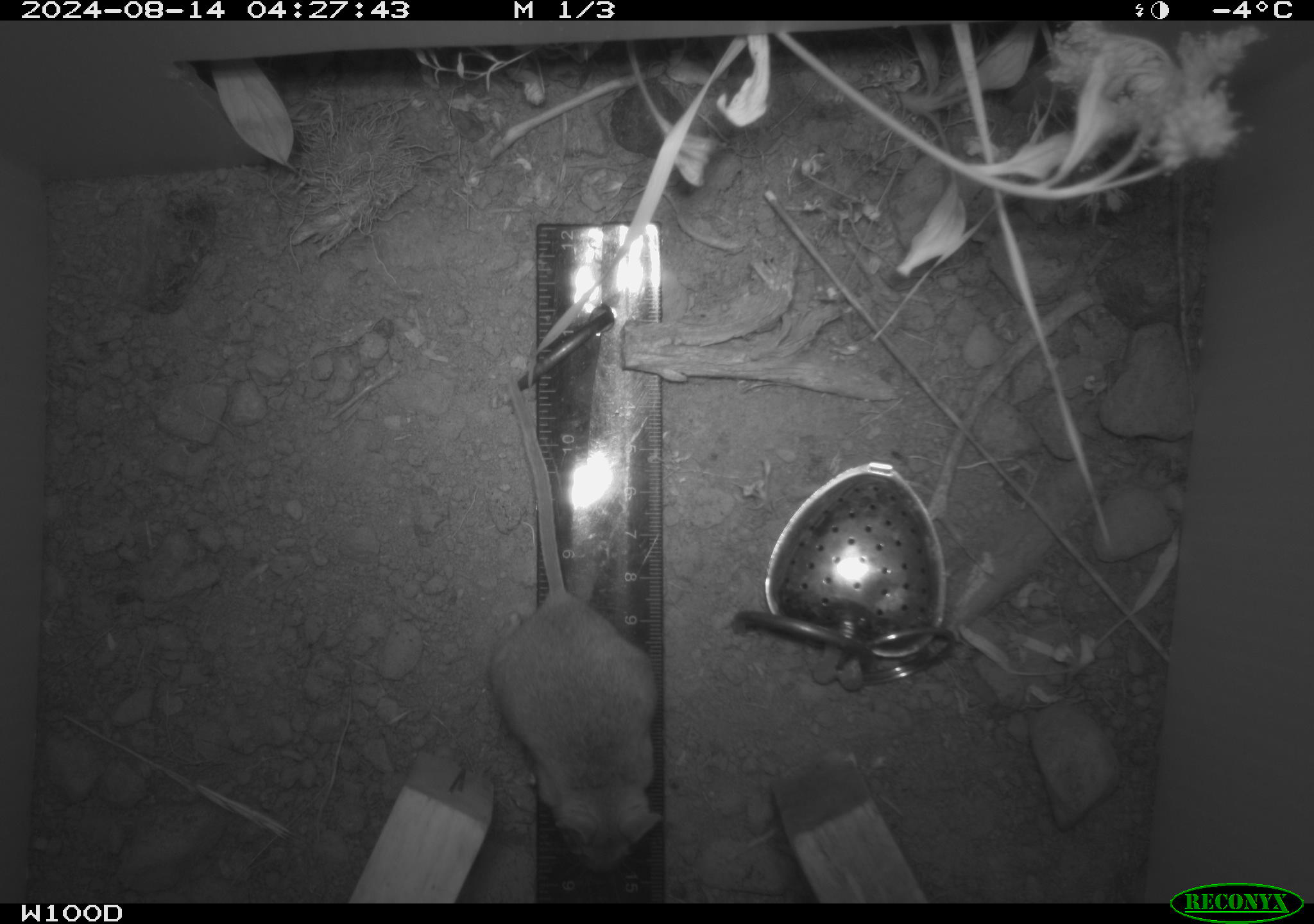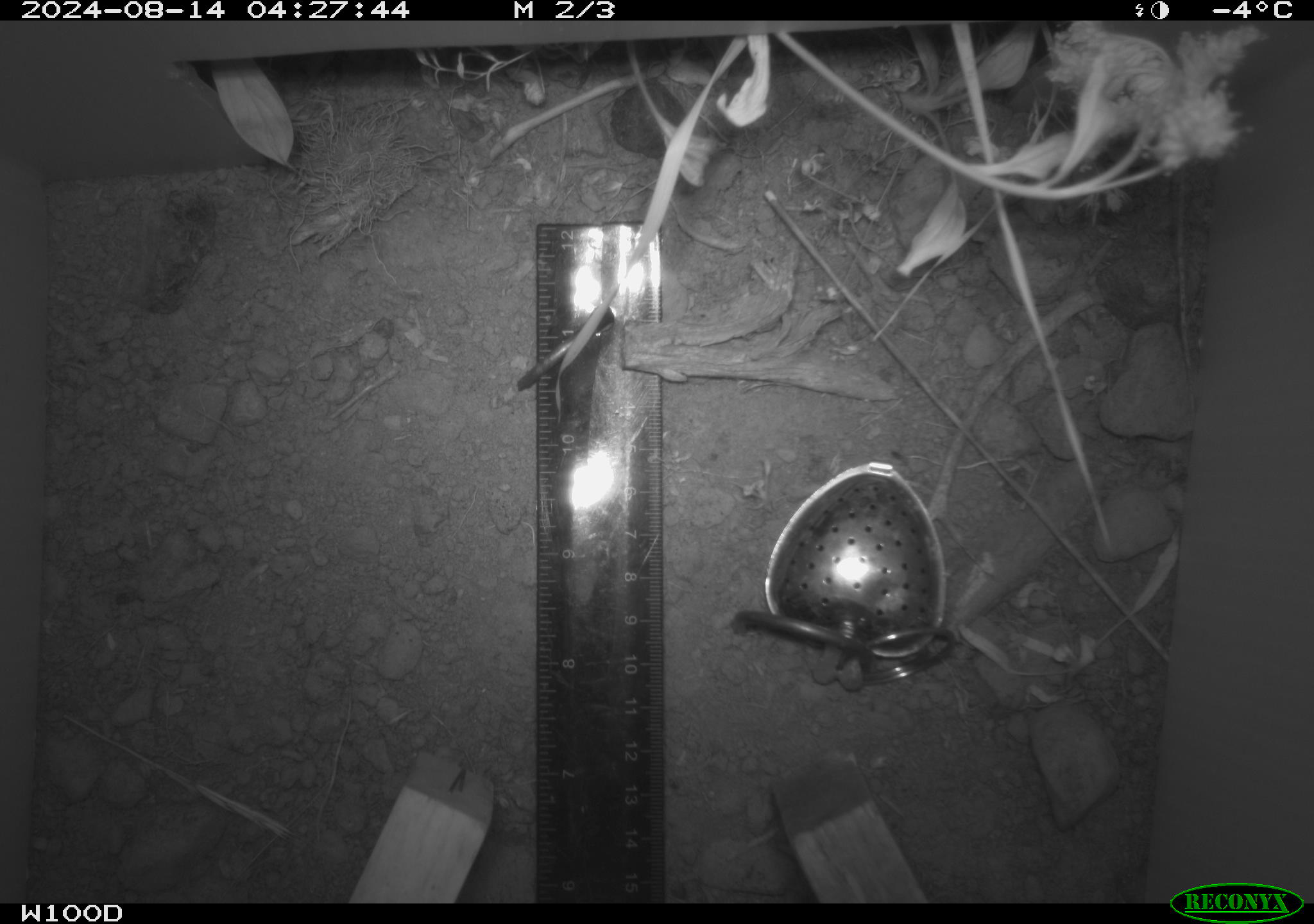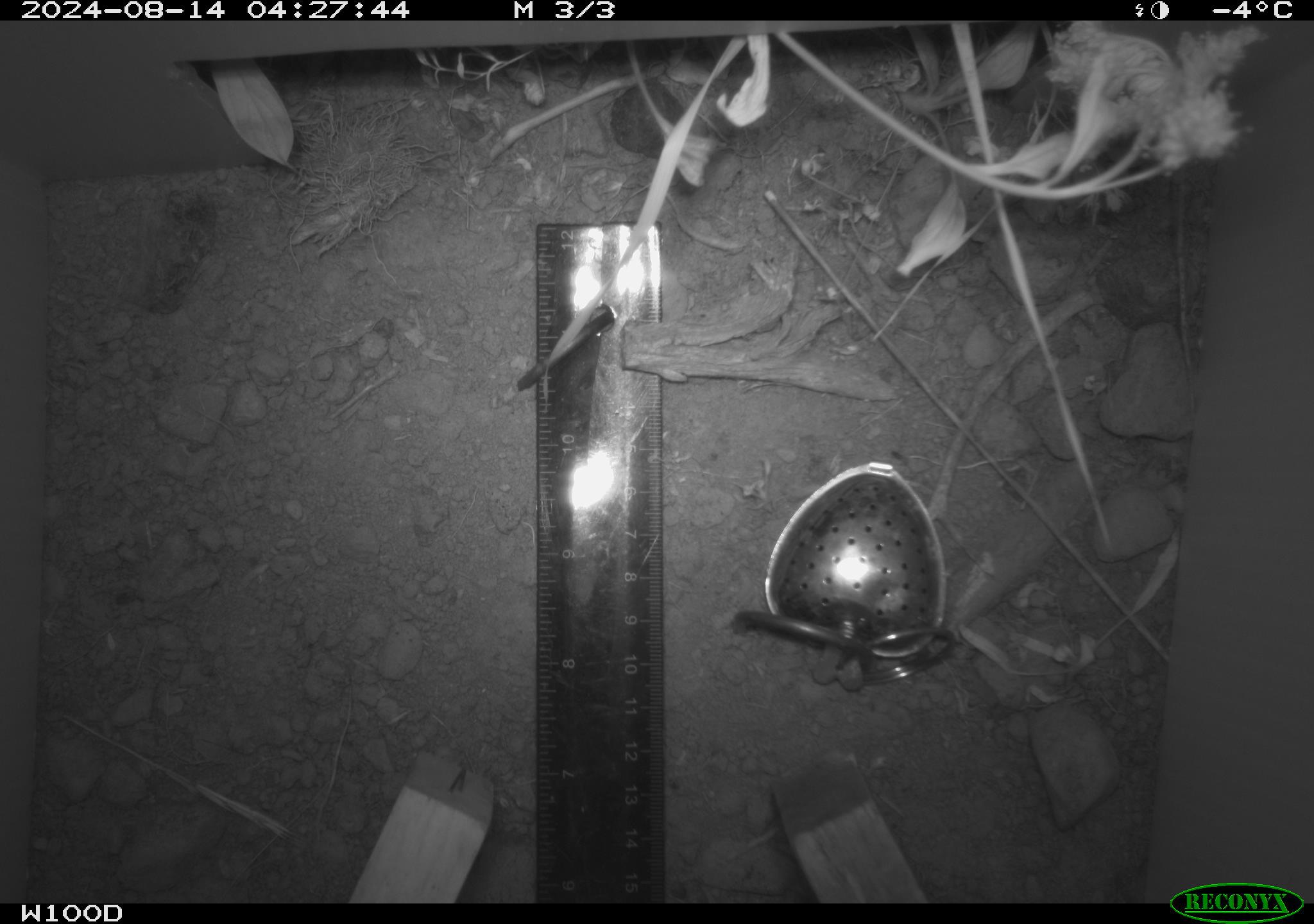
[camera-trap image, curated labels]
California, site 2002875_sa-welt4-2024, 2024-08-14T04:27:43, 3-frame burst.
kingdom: Animalia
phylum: Chordata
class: Mammalia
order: Rodentia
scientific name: Rodentia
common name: mouse species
Mouse species (Rodentia).